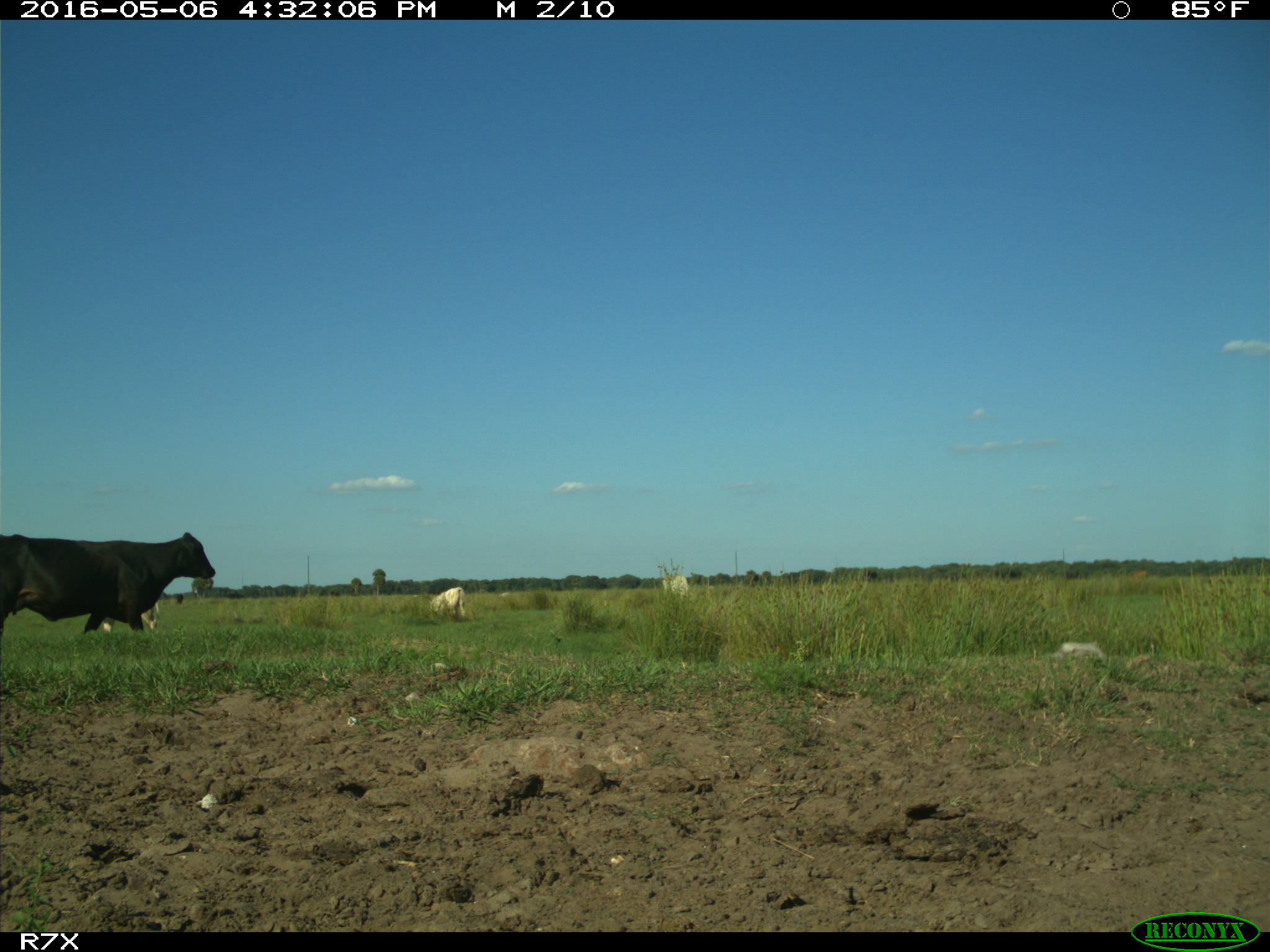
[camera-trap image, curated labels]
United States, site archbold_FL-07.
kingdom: Animalia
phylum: Chordata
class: Mammalia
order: Artiodactyla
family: Bovidae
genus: Bos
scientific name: Bos taurus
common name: domestic cow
Bos taurus (domestic cow).